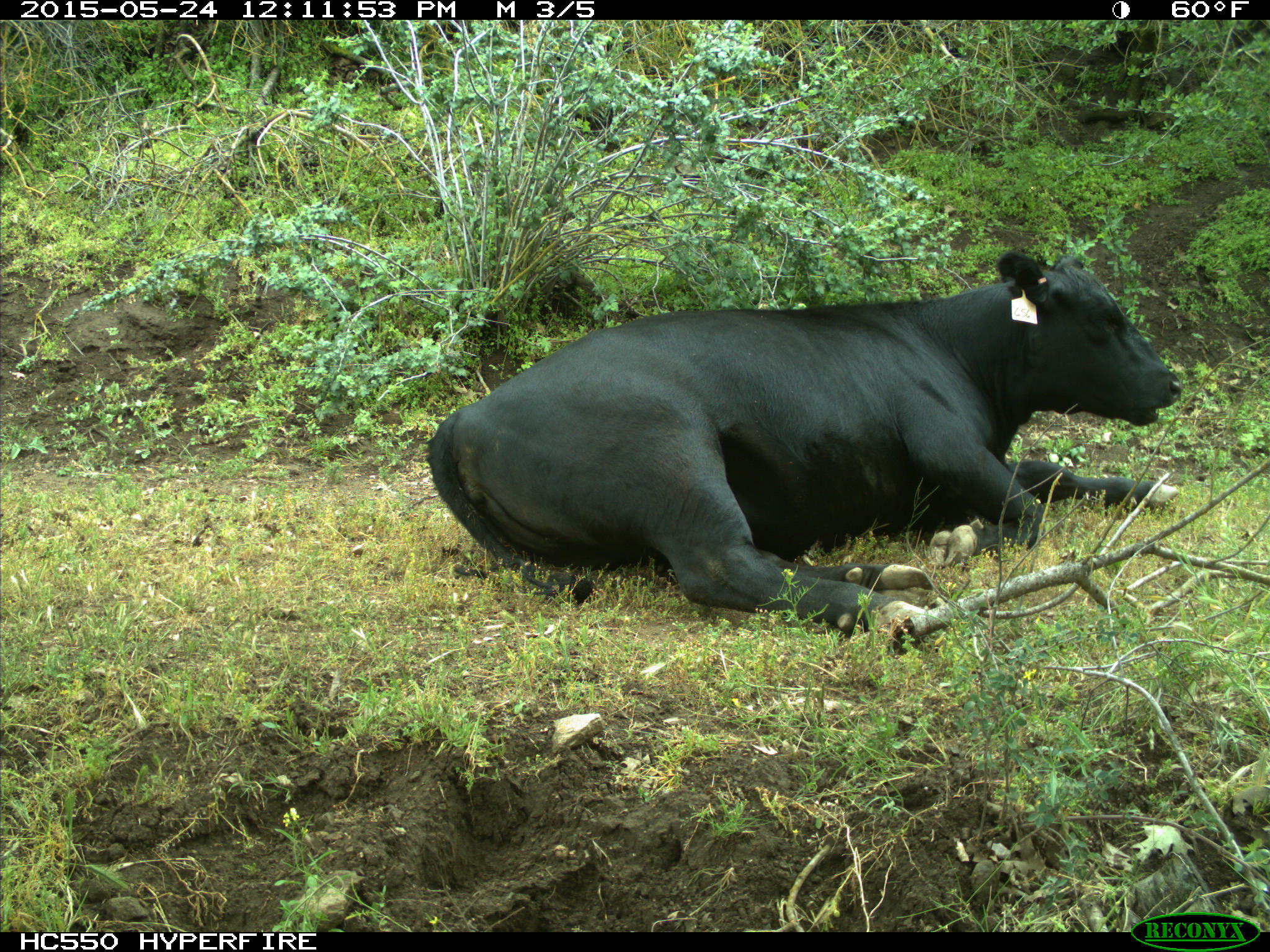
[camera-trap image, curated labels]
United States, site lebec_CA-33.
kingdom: Animalia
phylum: Chordata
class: Mammalia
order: Artiodactyla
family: Bovidae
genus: Bos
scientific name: Bos taurus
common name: domestic cow